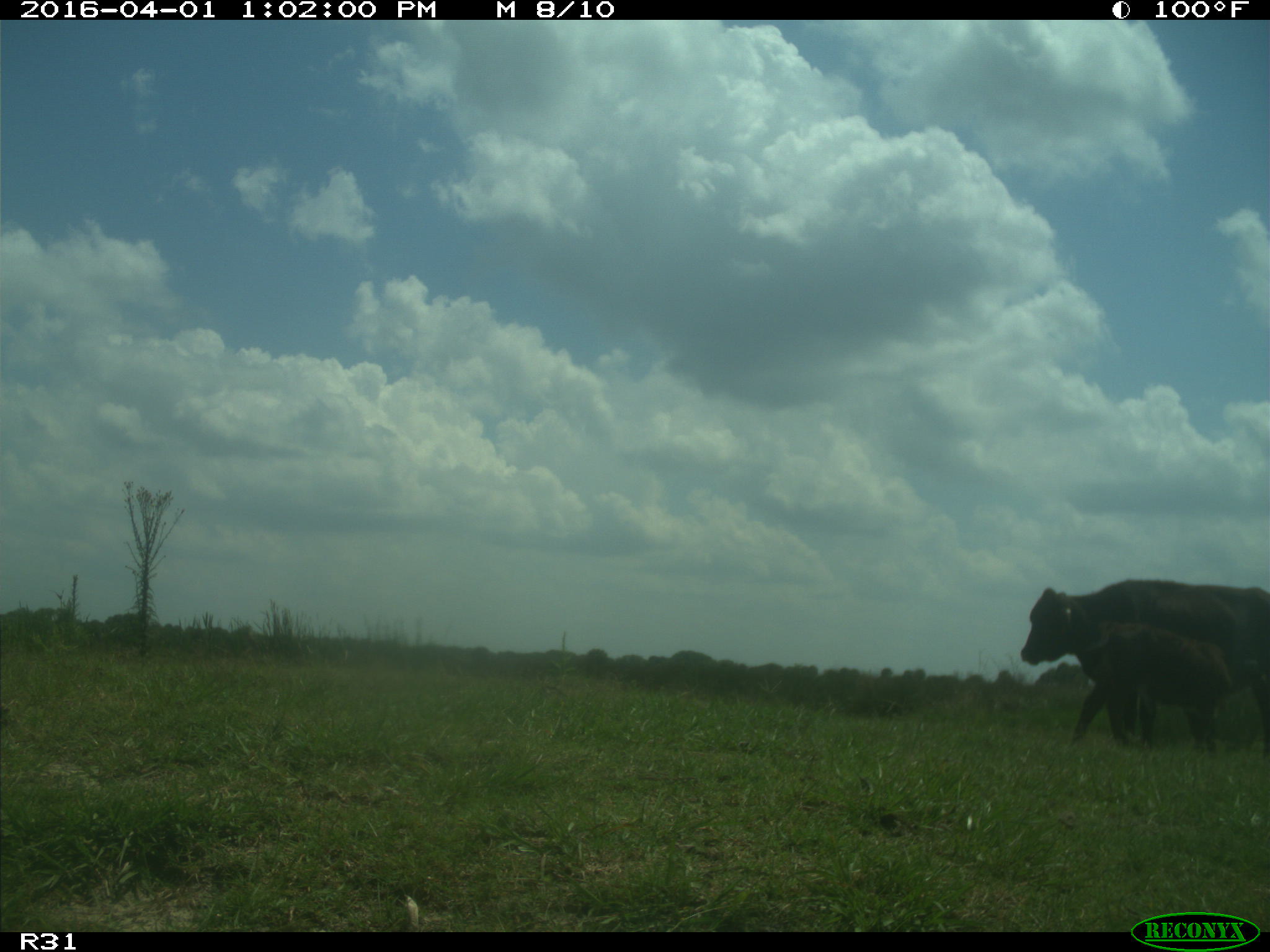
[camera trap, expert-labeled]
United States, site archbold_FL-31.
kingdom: Animalia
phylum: Chordata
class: Mammalia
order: Artiodactyla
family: Bovidae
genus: Bos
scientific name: Bos taurus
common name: domestic cow